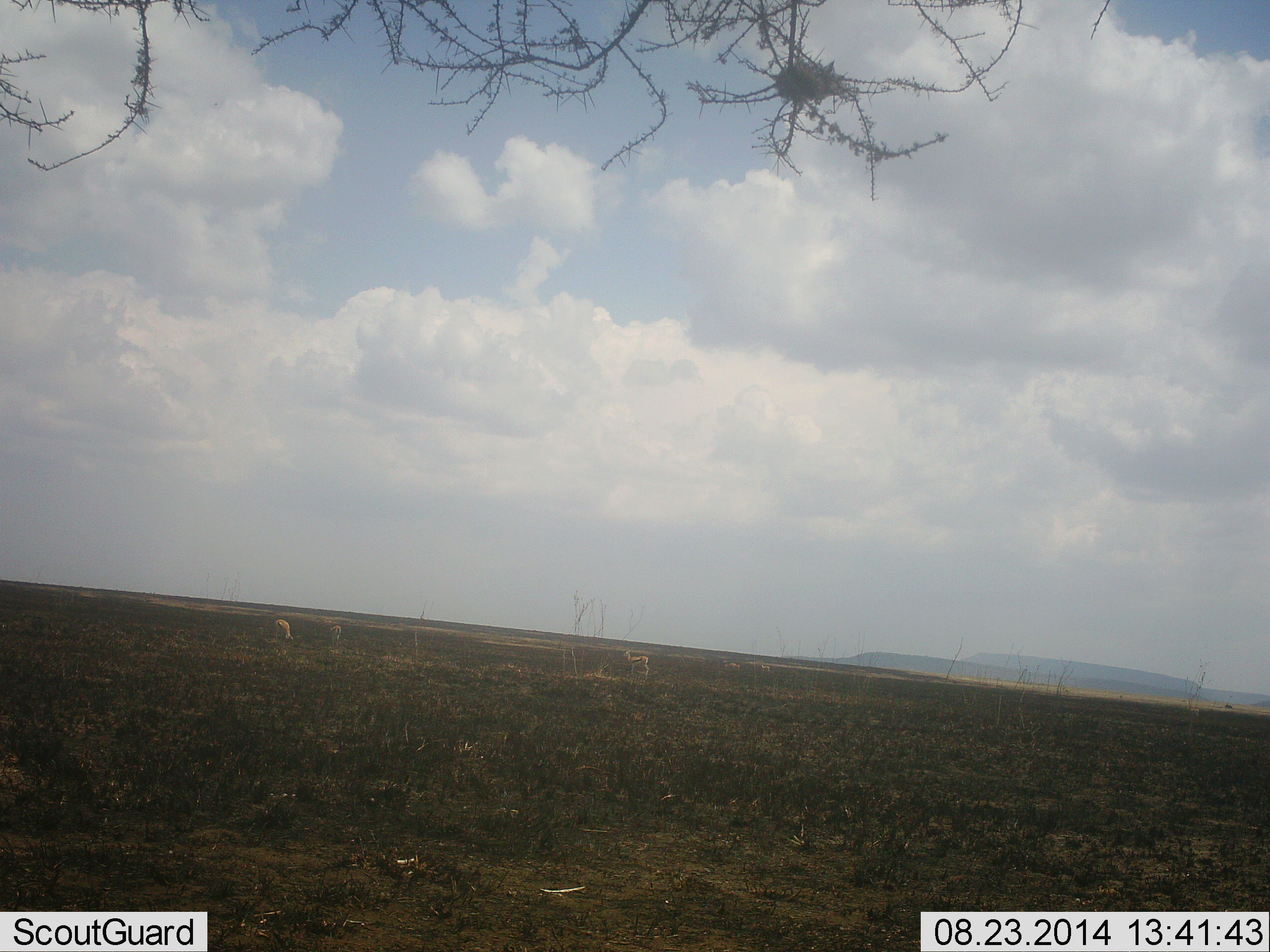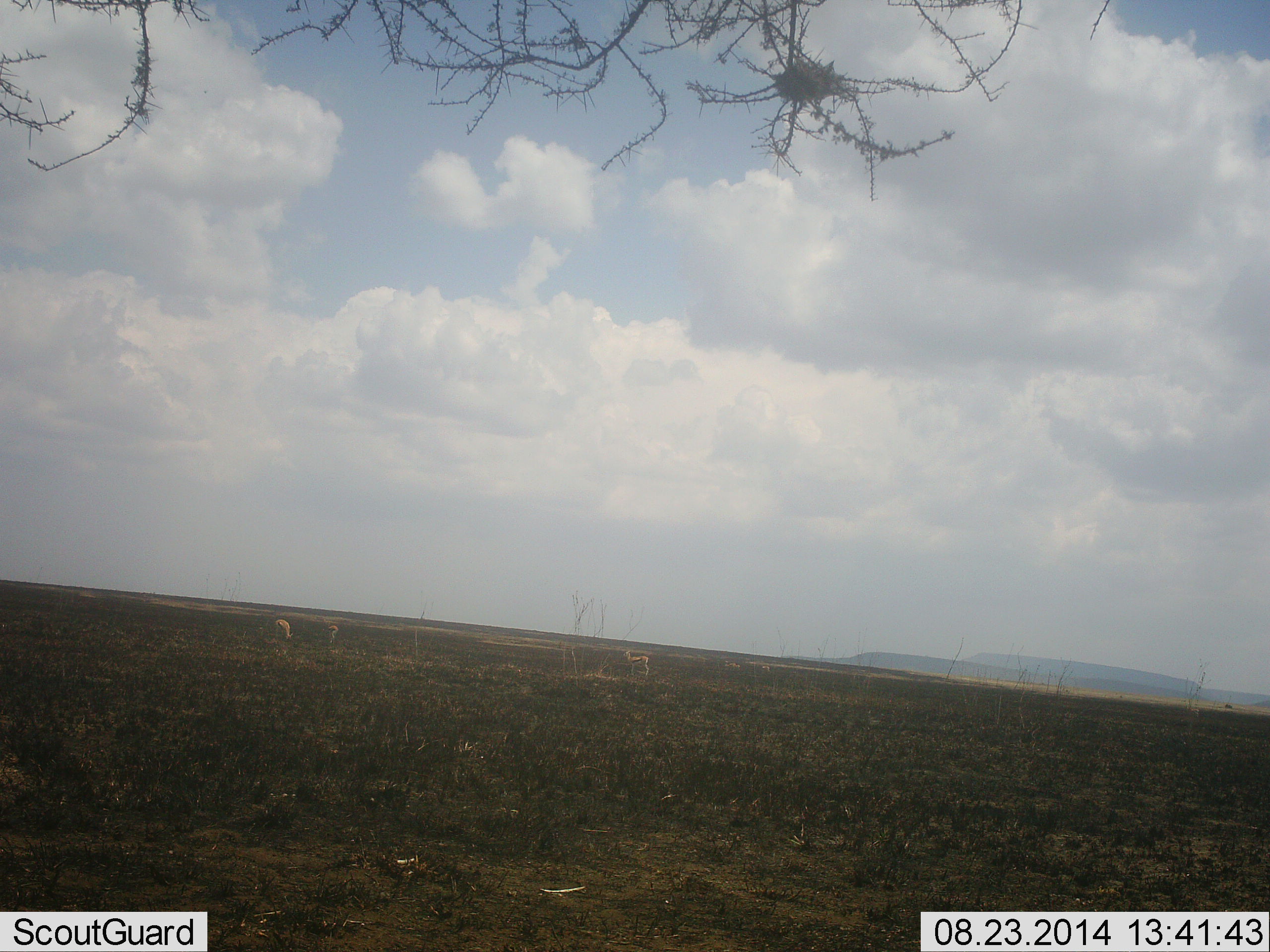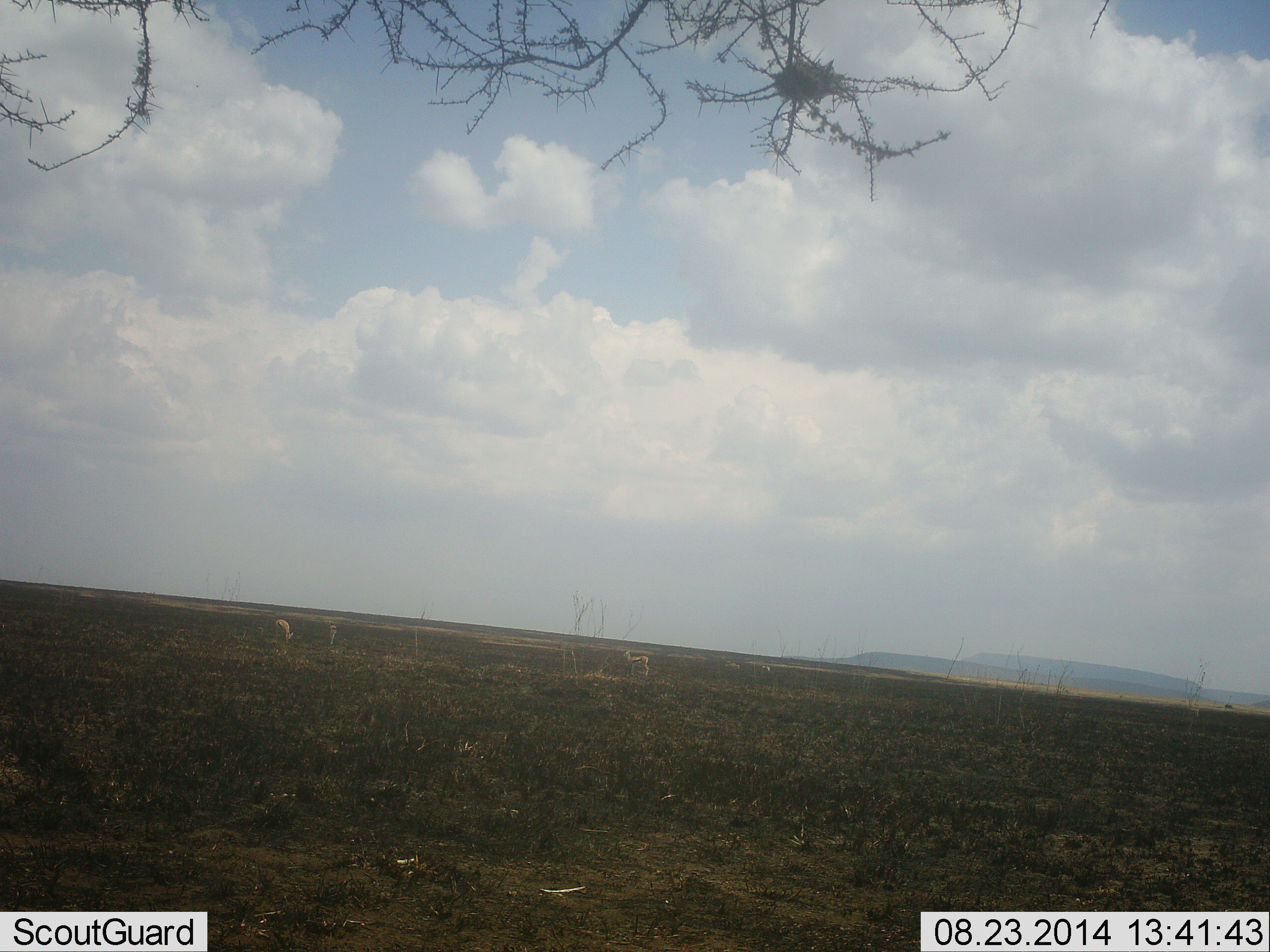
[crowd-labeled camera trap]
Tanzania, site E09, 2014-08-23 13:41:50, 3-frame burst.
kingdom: Animalia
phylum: Chordata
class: Mammalia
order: Artiodactyla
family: Bovidae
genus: Eudorcas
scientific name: Eudorcas thomsonii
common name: thomson's gazelle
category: gazellethomsons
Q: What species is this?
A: Gazellethomsons (thomson's gazelle) (Eudorcas thomsonii).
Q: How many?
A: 3.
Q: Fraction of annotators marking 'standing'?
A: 60%.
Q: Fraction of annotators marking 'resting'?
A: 0%.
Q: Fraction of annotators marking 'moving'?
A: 20%.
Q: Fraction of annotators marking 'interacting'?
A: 0%.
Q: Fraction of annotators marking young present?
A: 0%.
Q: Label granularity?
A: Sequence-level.